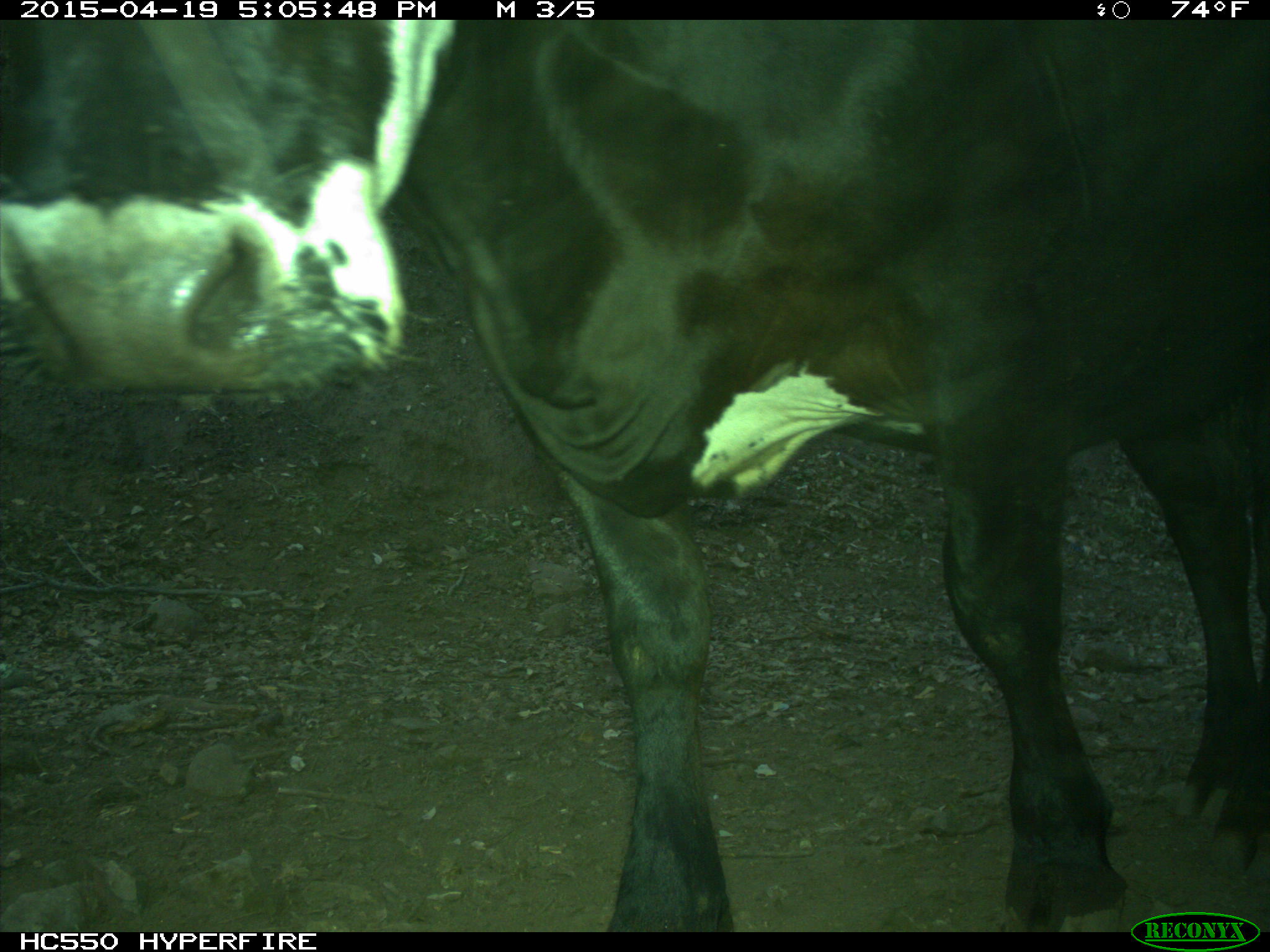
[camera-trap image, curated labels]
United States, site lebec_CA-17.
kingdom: Animalia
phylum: Chordata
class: Mammalia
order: Artiodactyla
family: Bovidae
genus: Bos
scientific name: Bos taurus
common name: domestic cow